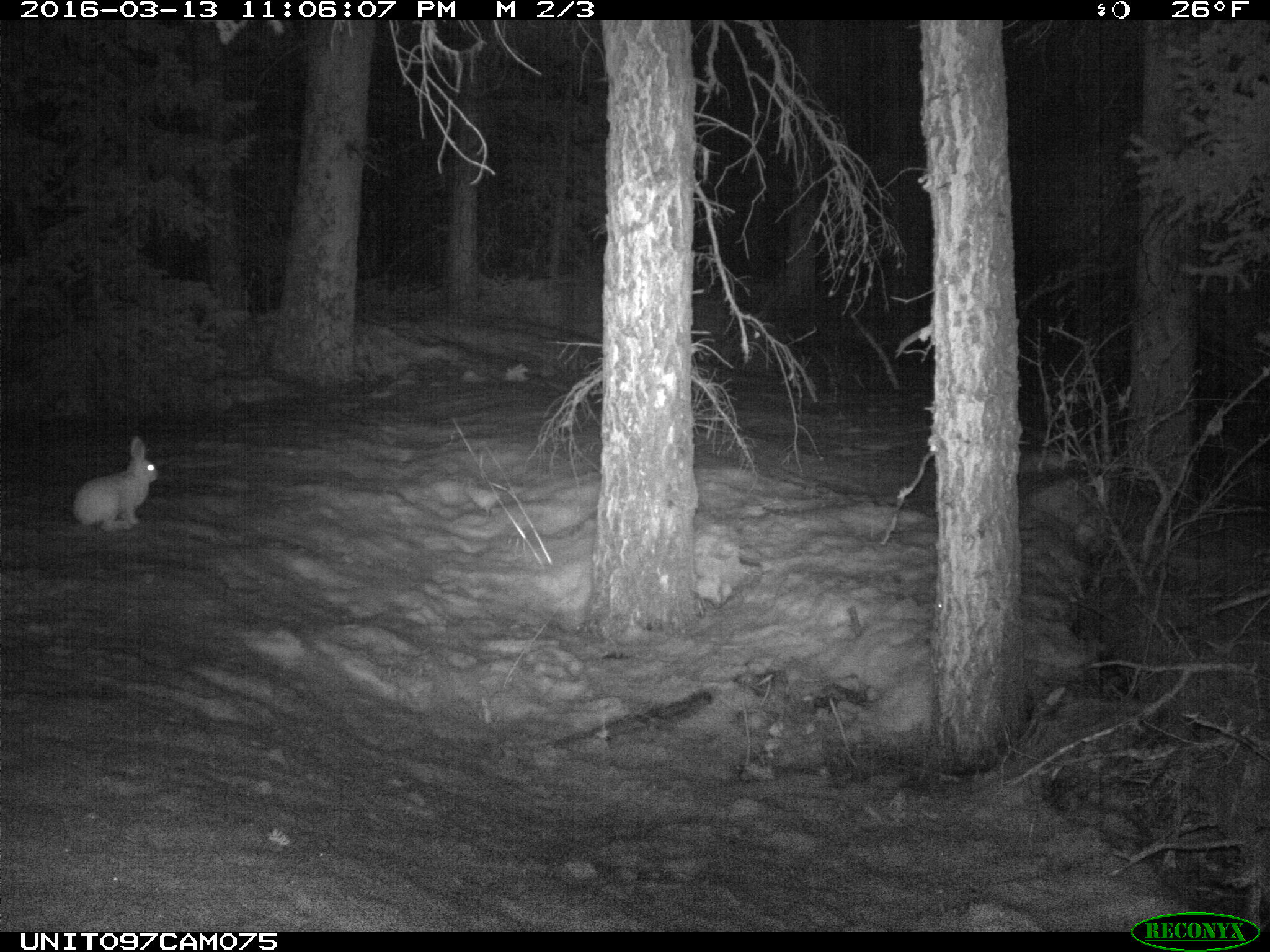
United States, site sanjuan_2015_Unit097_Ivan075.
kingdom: Animalia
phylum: Chordata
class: Mammalia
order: Lagomorpha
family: Leporidae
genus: Lepus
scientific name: Lepus americanus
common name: snowshoe hare